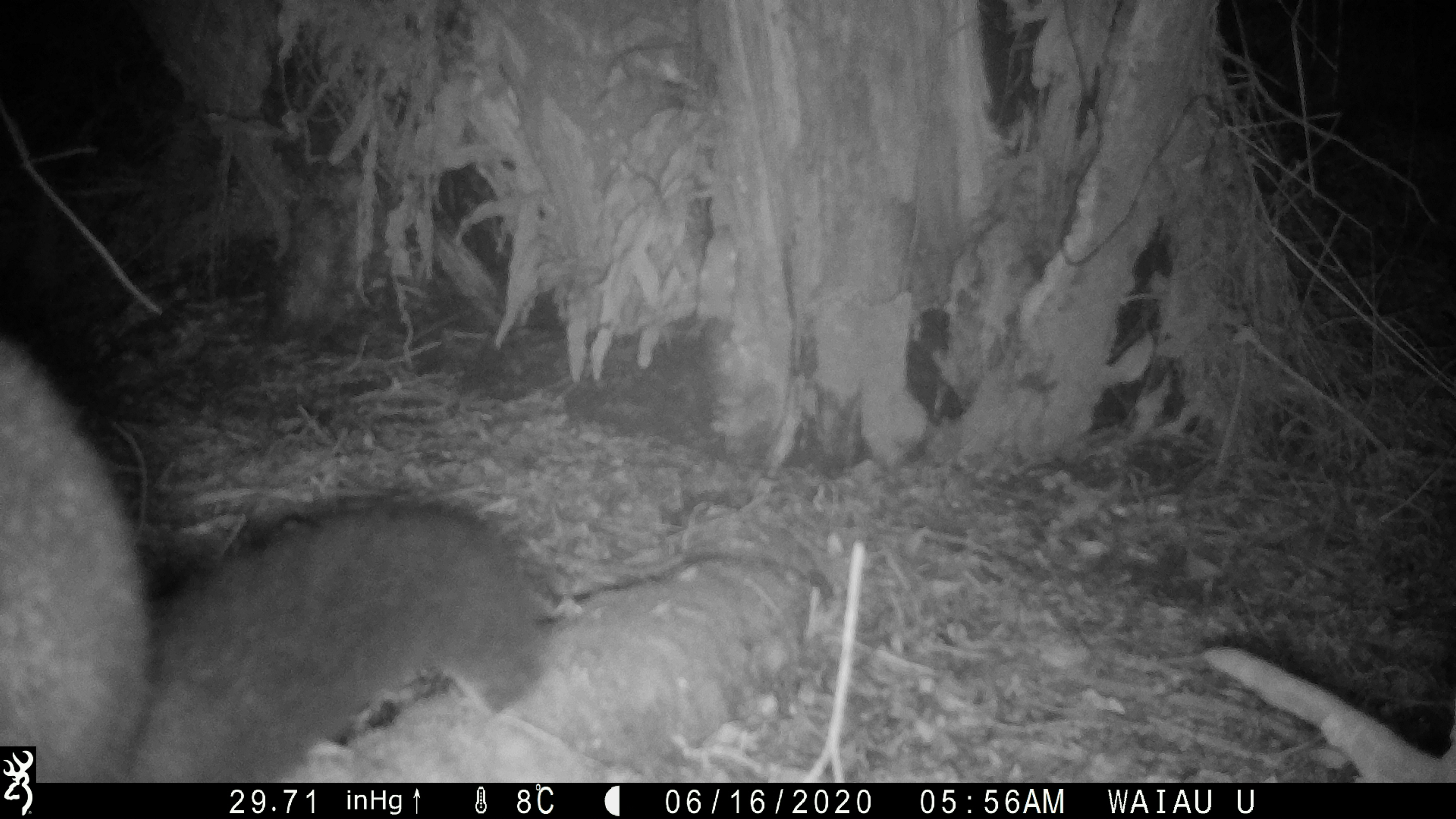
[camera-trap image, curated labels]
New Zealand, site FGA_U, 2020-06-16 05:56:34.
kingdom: Animalia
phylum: Chordata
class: Mammalia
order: Diprotodontia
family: Phalangeridae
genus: Trichosurus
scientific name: Trichosurus vulpecula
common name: common brushtail possum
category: possum